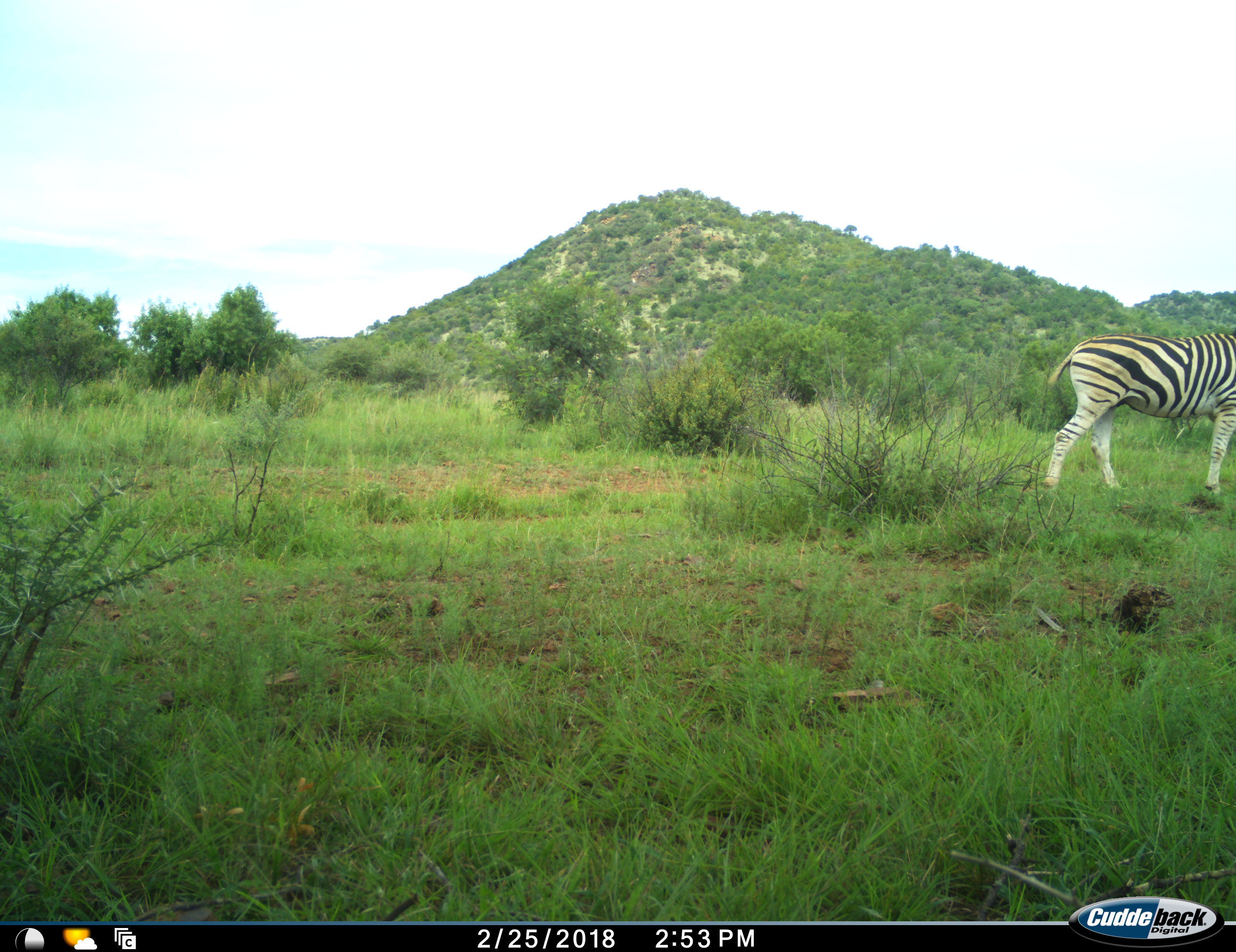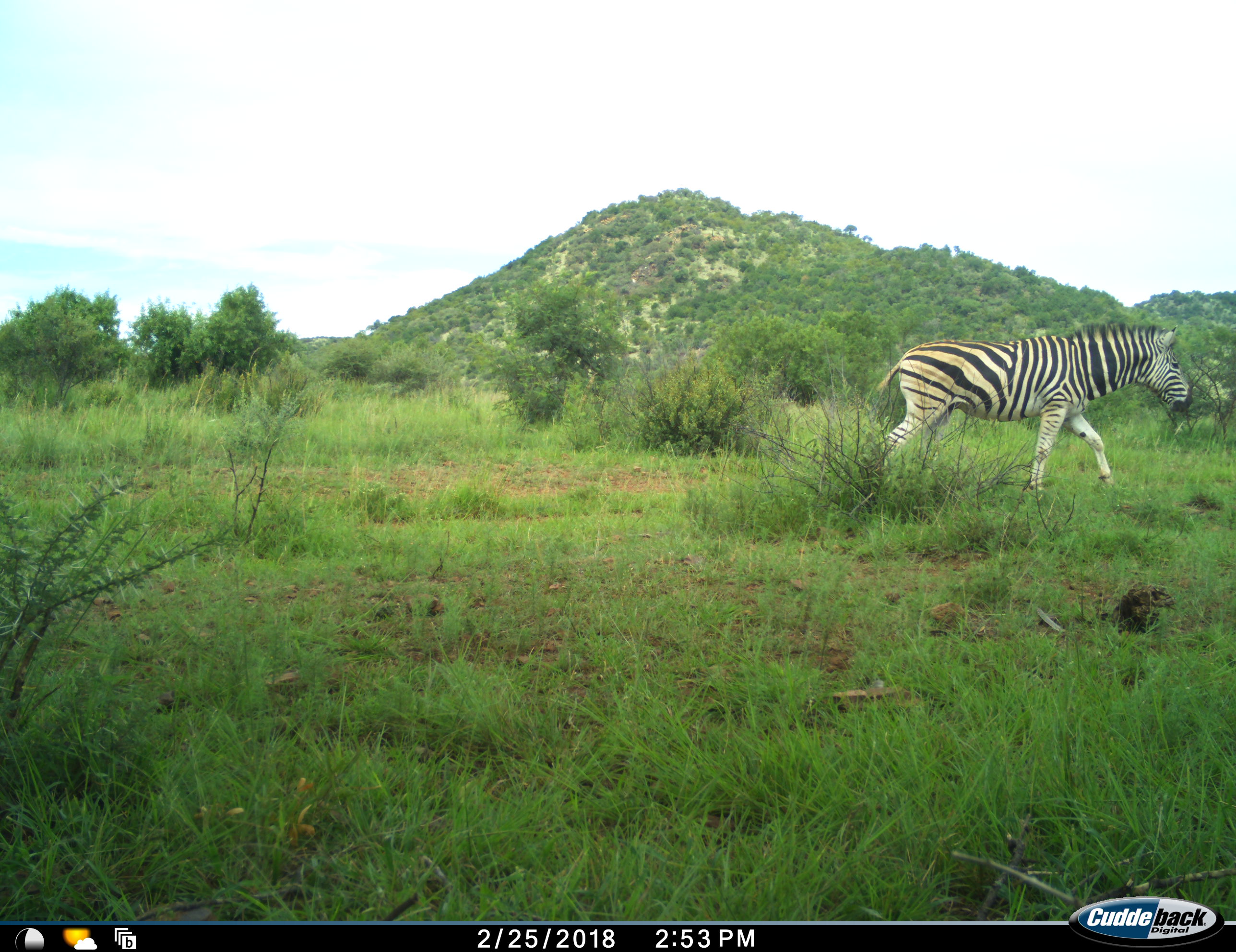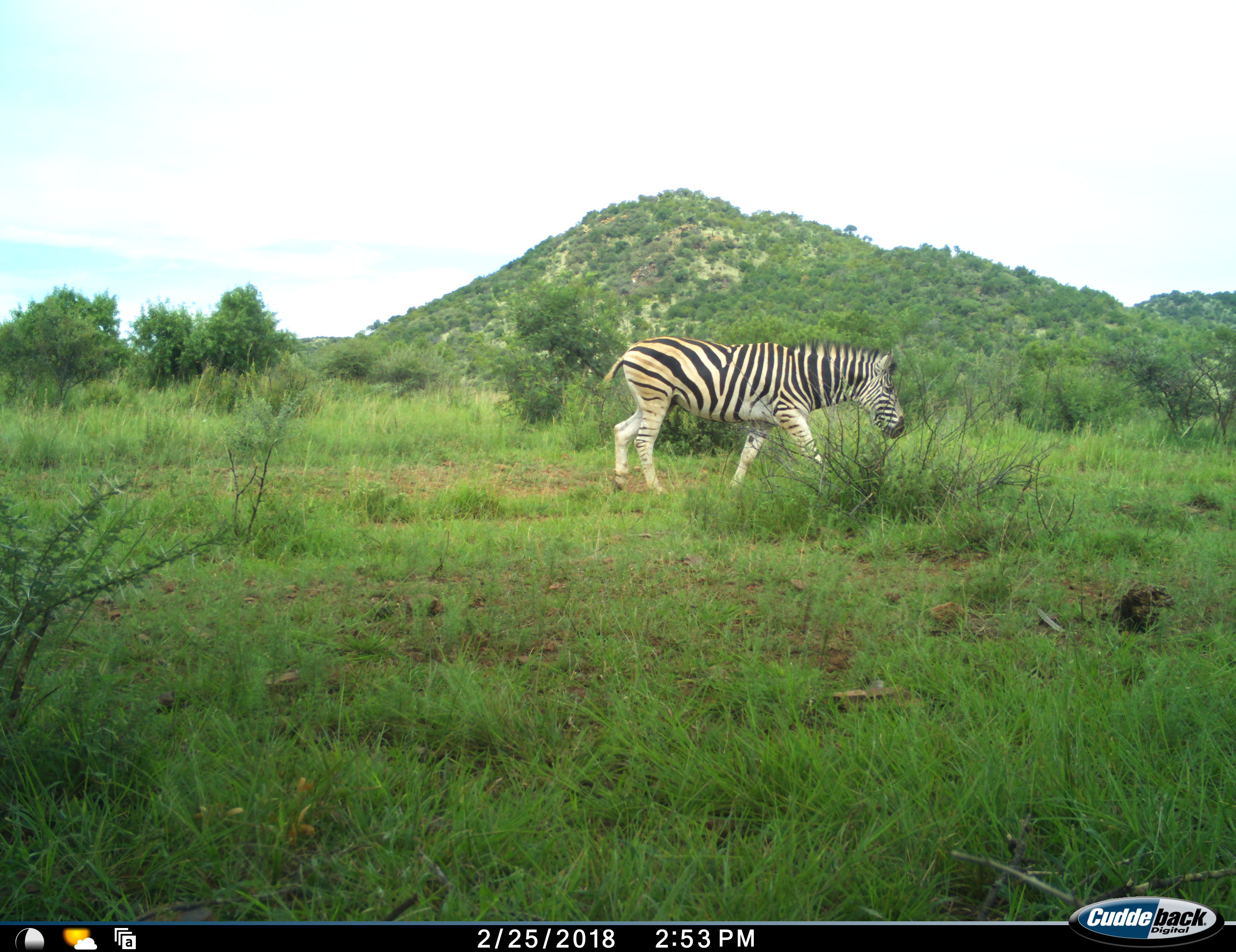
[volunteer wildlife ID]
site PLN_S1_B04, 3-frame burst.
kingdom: Animalia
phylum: Chordata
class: Mammalia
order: Perissodactyla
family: Equidae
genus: Equus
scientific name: Equus quagga burchellii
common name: burchell's zebra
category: zebraburchells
Zebraburchells (burchell's zebra) (Equus quagga burchellii), count 1. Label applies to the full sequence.